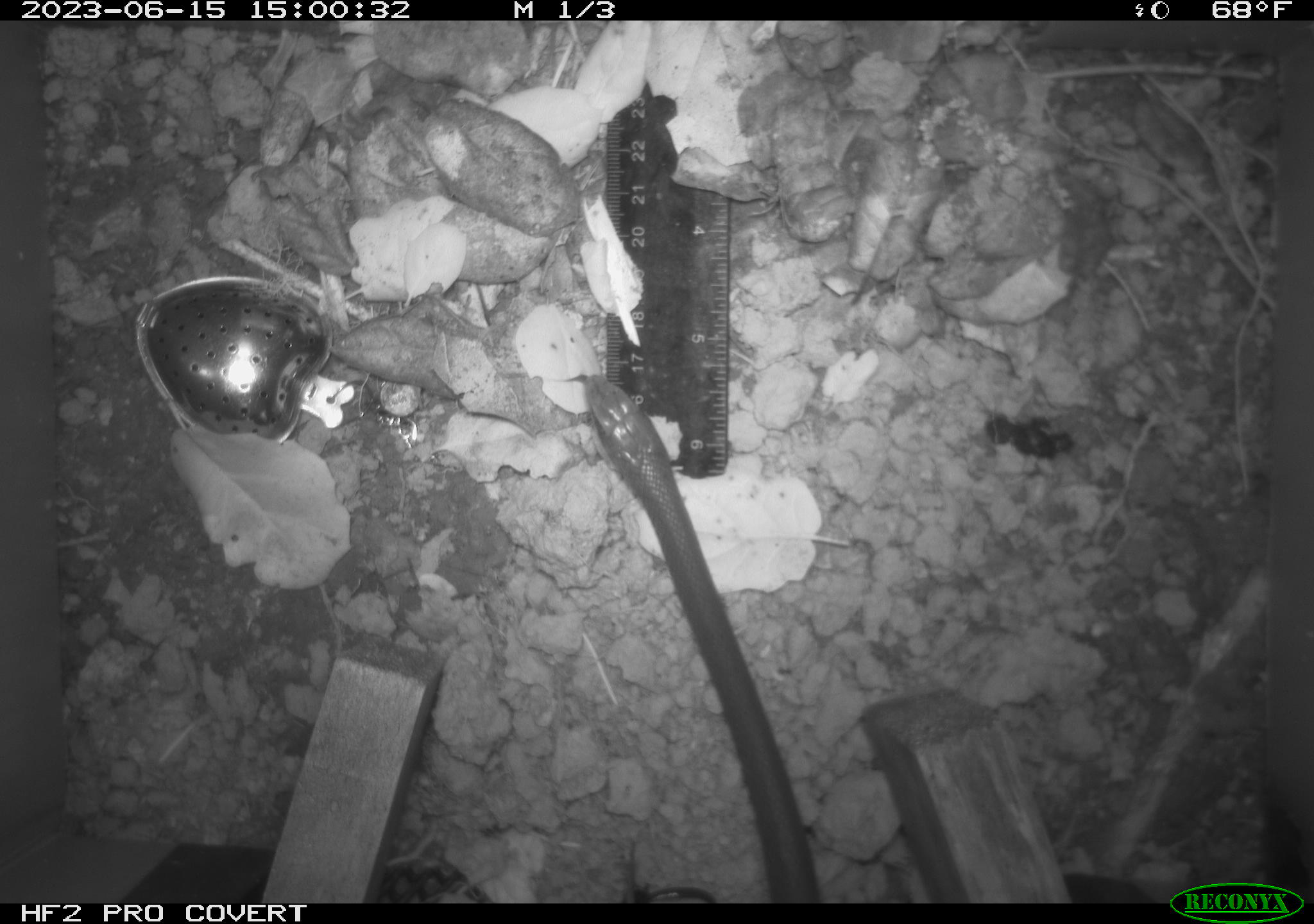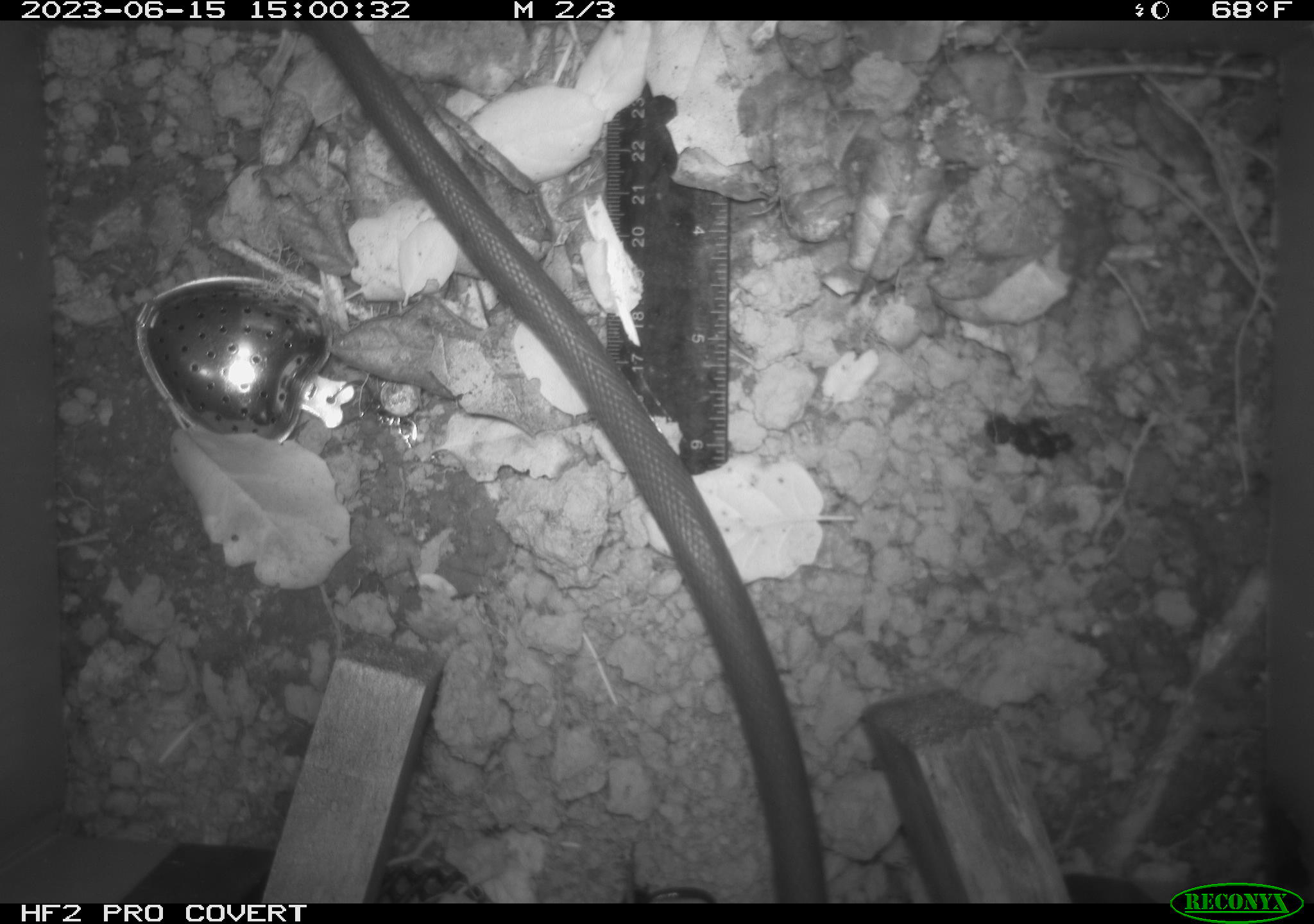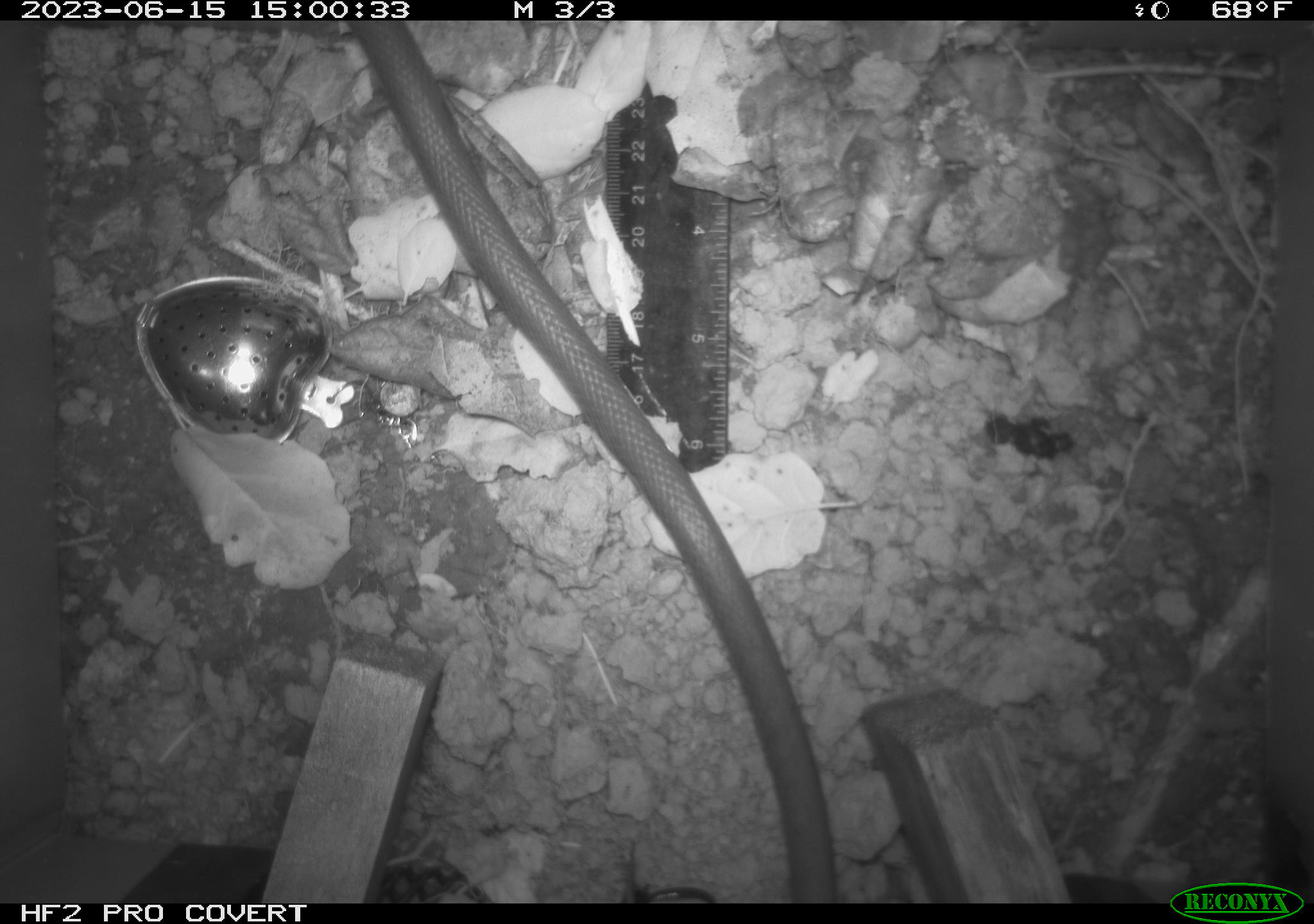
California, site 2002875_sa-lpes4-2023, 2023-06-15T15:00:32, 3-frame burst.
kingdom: Animalia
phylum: Chordata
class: Reptilia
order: Squamata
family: Colubridae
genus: Coluber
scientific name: Coluber constrictor mormon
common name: western yellow-bellied racer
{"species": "western yellow-bellied racer (Coluber constrictor mormon)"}